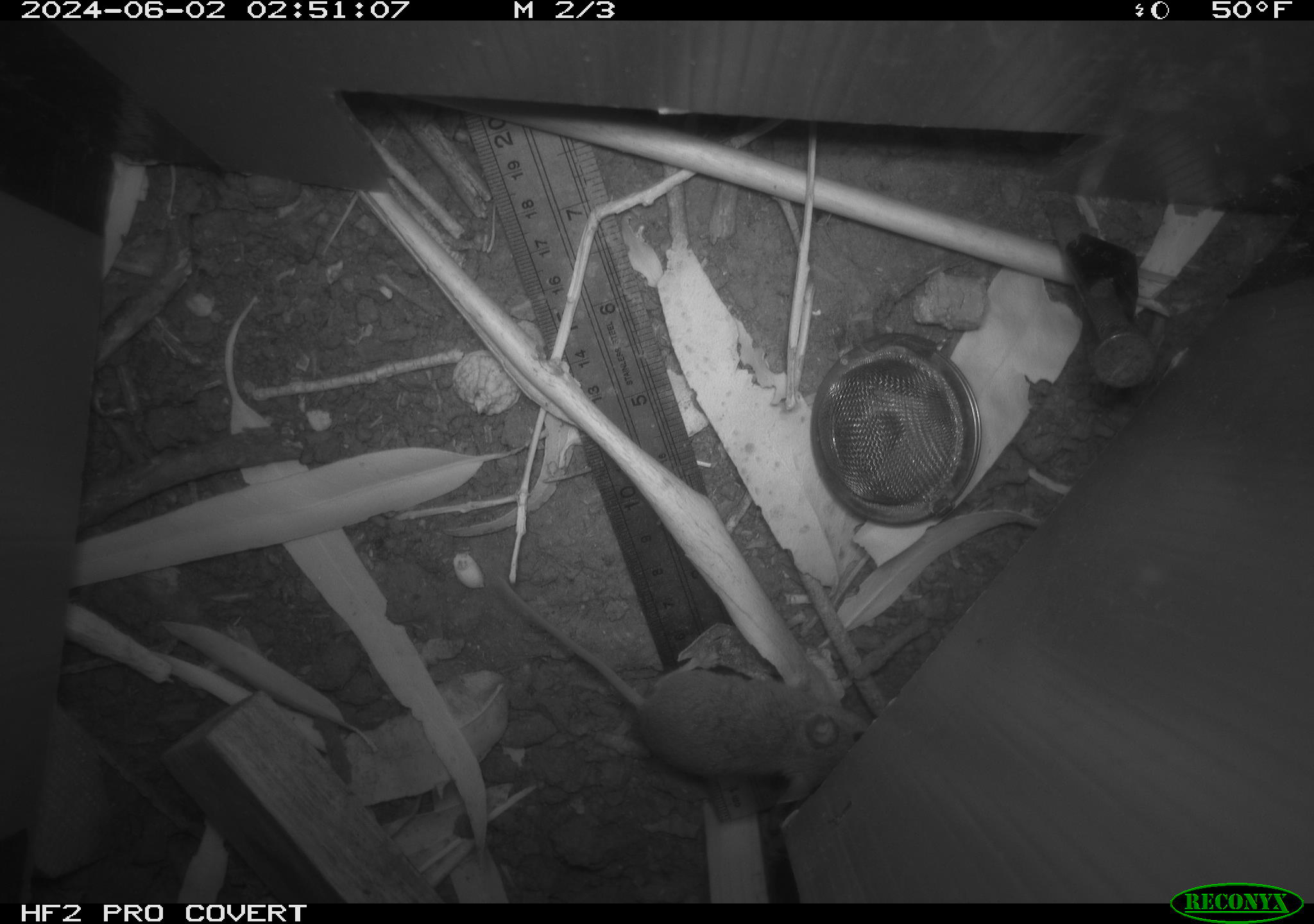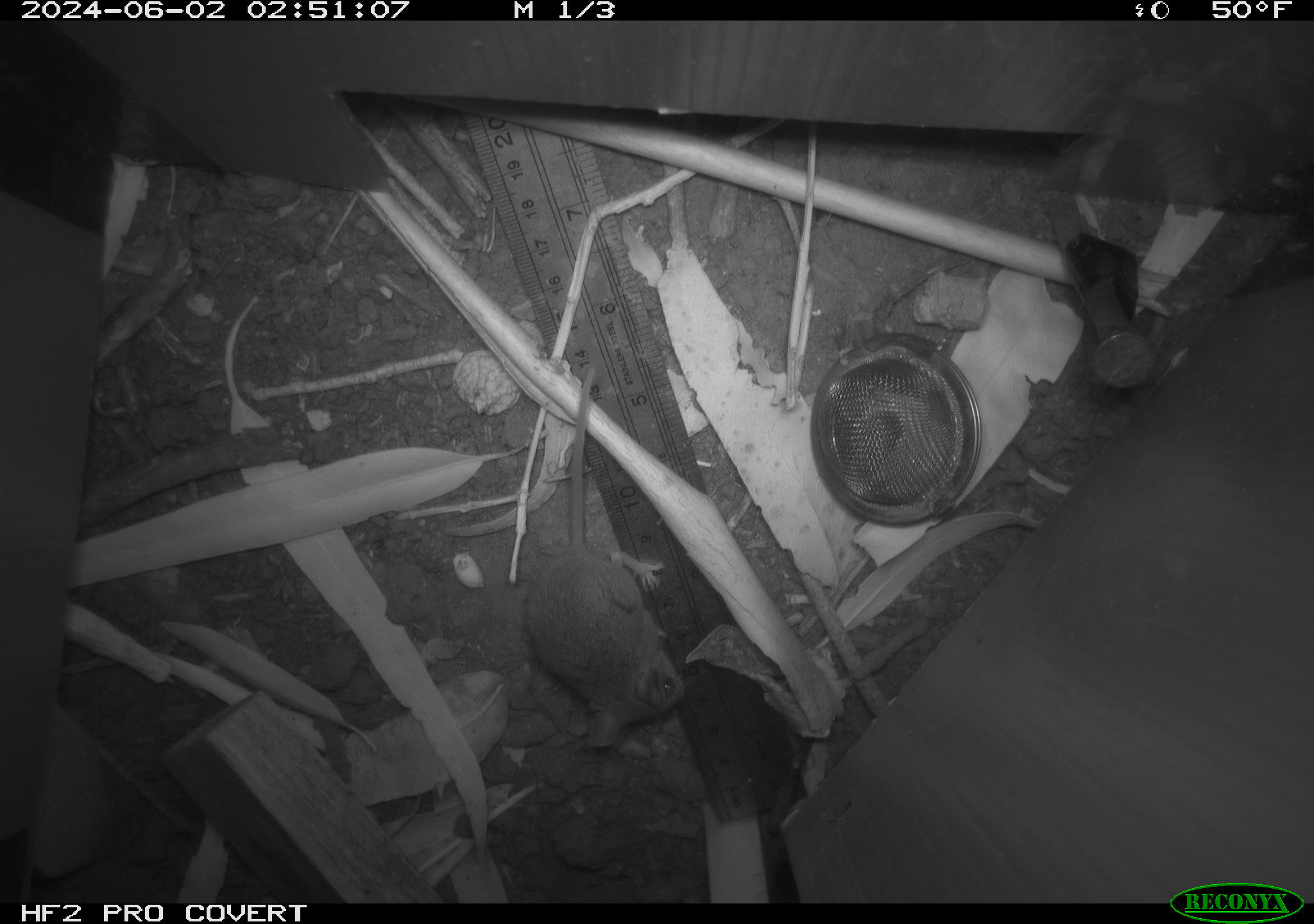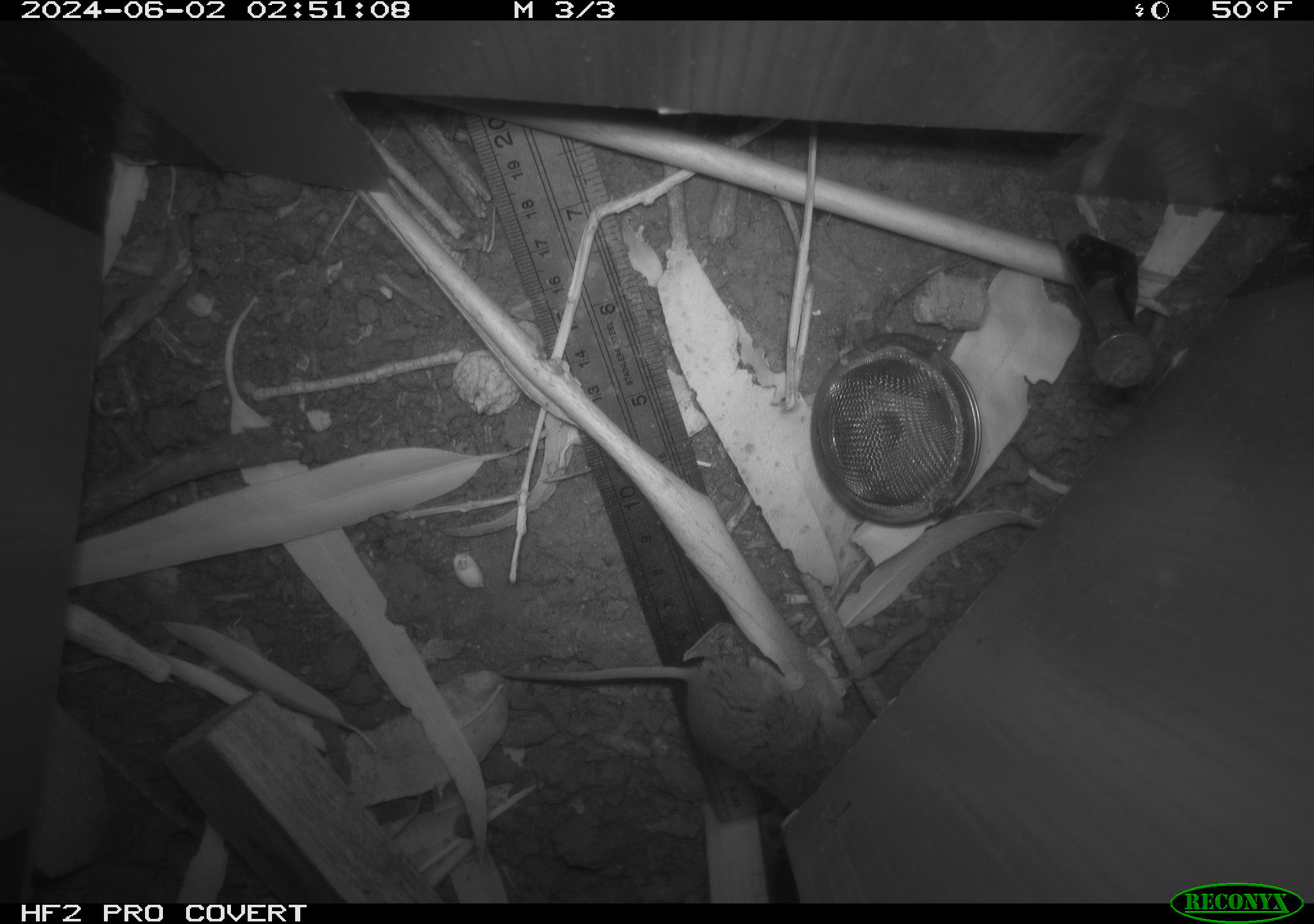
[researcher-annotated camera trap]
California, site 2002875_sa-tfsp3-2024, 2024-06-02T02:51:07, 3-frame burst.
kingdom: Animalia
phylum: Chordata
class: Mammalia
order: Rodentia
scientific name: Rodentia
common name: mouse species